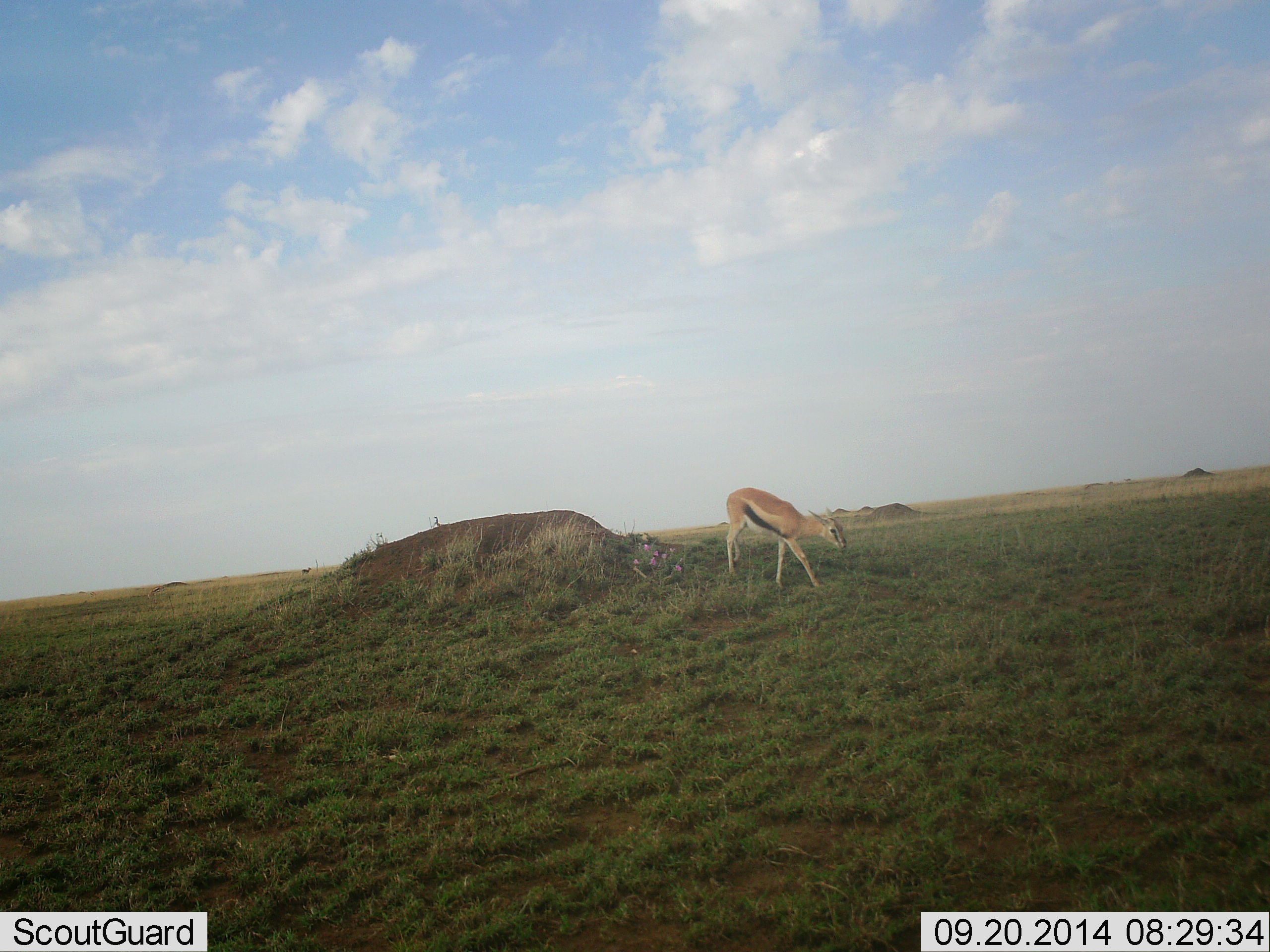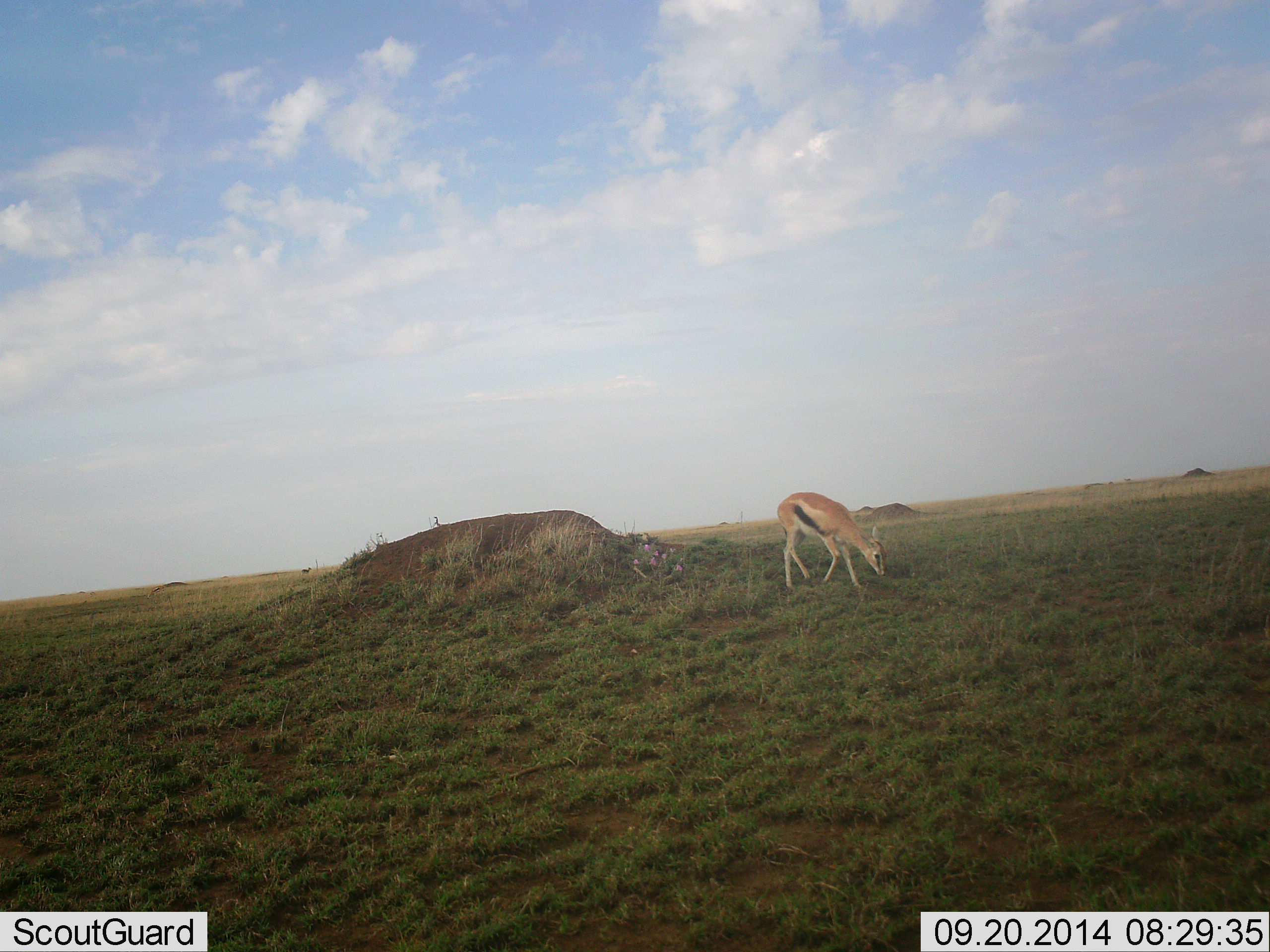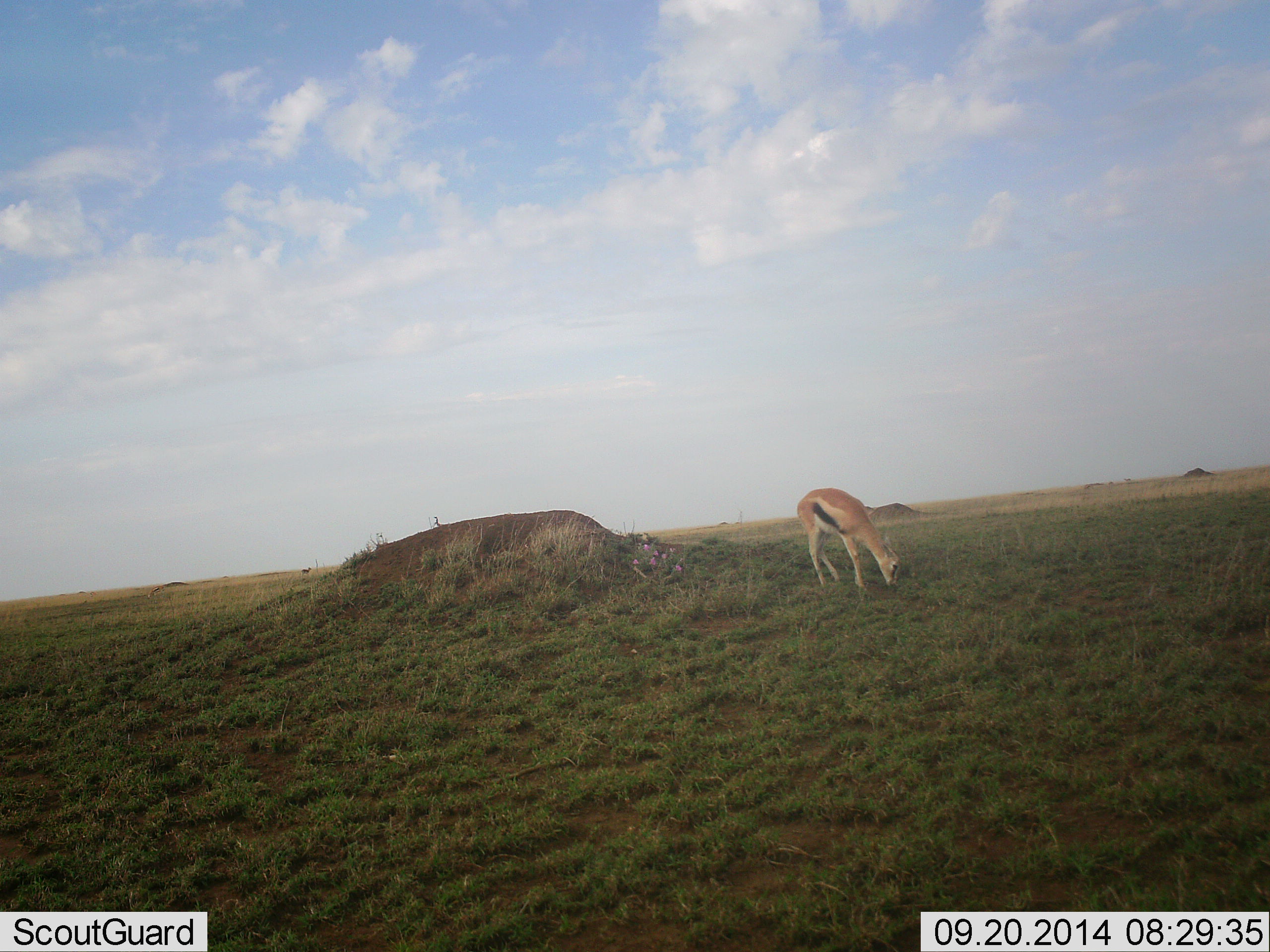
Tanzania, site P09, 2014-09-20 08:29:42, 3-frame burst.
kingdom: Animalia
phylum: Chordata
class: Mammalia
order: Artiodactyla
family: Bovidae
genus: Eudorcas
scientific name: Eudorcas thomsonii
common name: thomson's gazelle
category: gazellethomsons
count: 1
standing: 10%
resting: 0%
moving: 40%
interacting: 0%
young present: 10%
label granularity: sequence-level